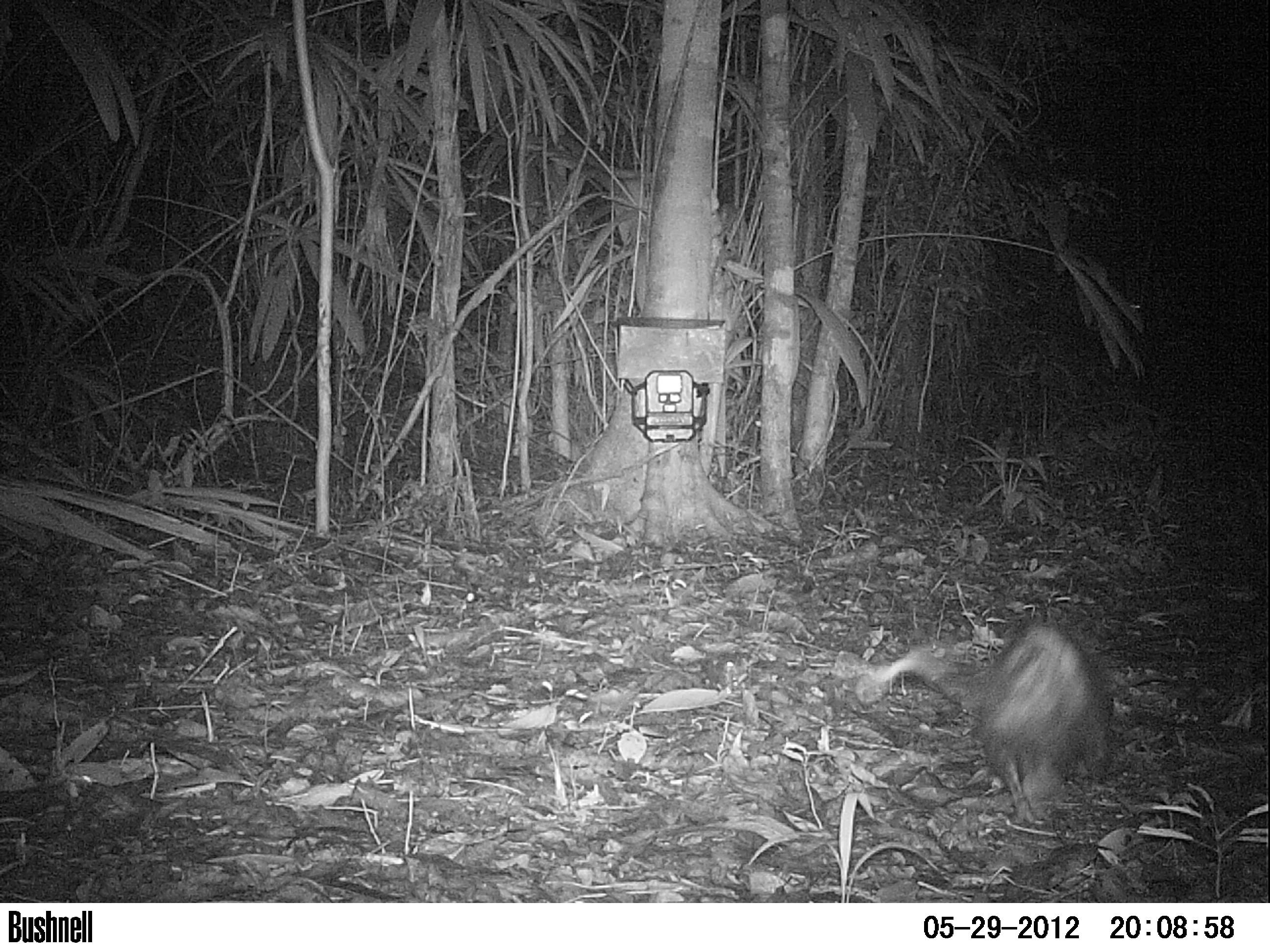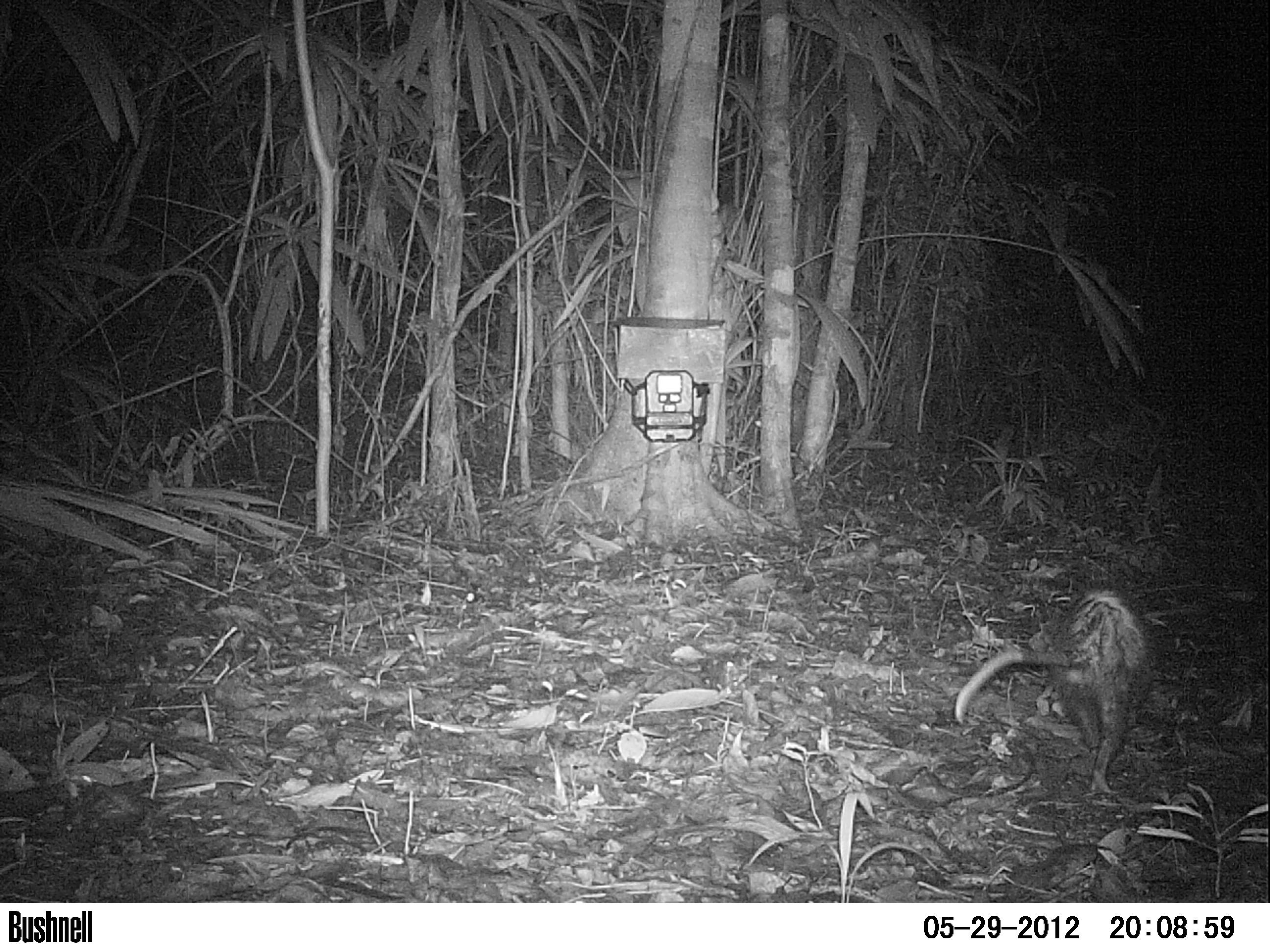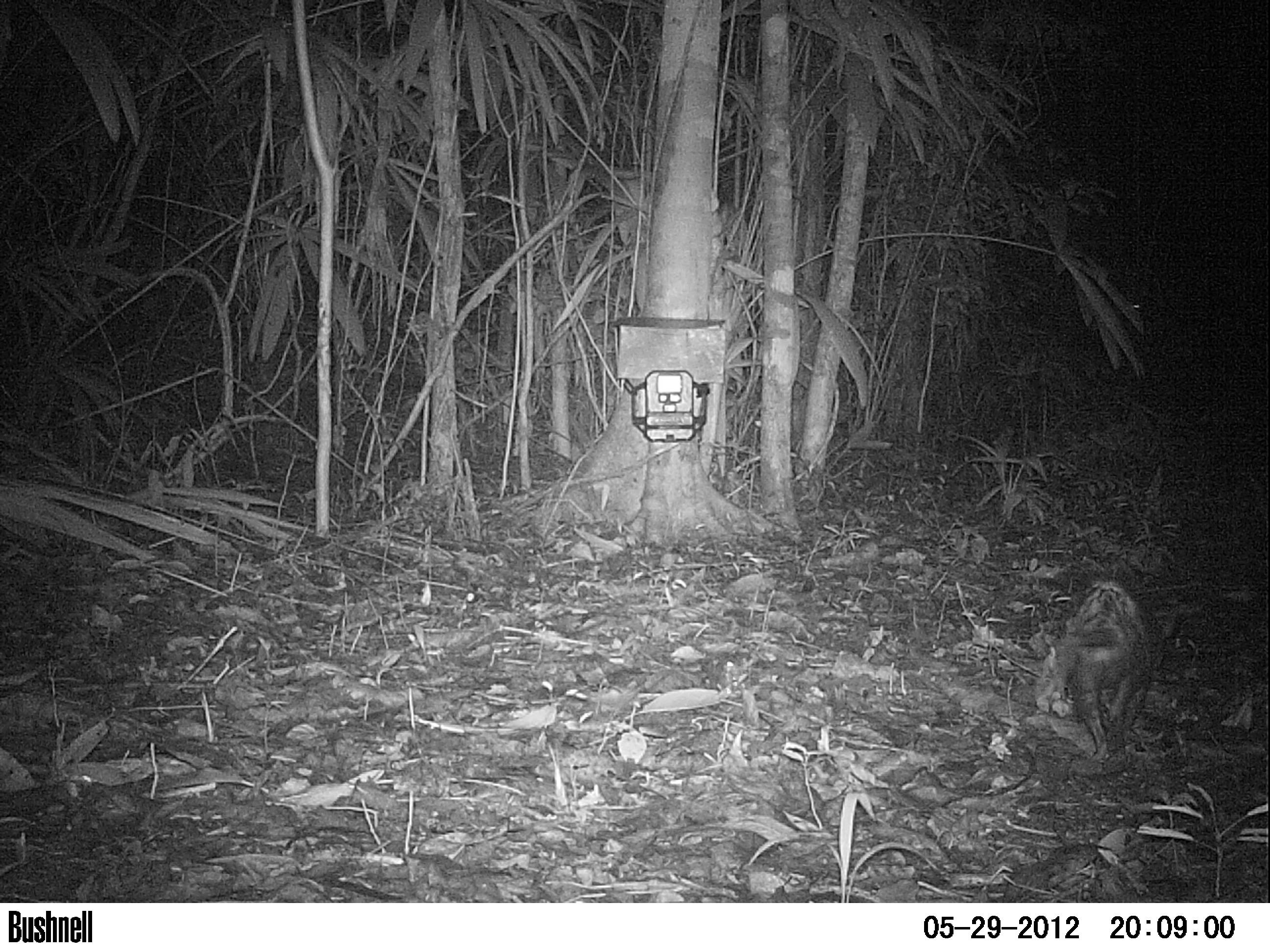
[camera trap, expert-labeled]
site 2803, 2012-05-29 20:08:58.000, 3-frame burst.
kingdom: Animalia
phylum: Chordata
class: Mammalia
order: Didelphimorphia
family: Didelphidae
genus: Didelphis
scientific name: Didelphis virginiana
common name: virginia opossum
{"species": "Didelphis virginiana (virginia opossum)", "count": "1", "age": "adult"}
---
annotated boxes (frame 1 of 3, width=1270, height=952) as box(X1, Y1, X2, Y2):
didelphis virginiana: box(871, 617, 1117, 828)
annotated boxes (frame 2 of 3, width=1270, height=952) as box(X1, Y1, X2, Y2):
didelphis virginiana: box(953, 583, 1154, 797)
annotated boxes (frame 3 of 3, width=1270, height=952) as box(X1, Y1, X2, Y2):
didelphis virginiana: box(1054, 576, 1178, 764)